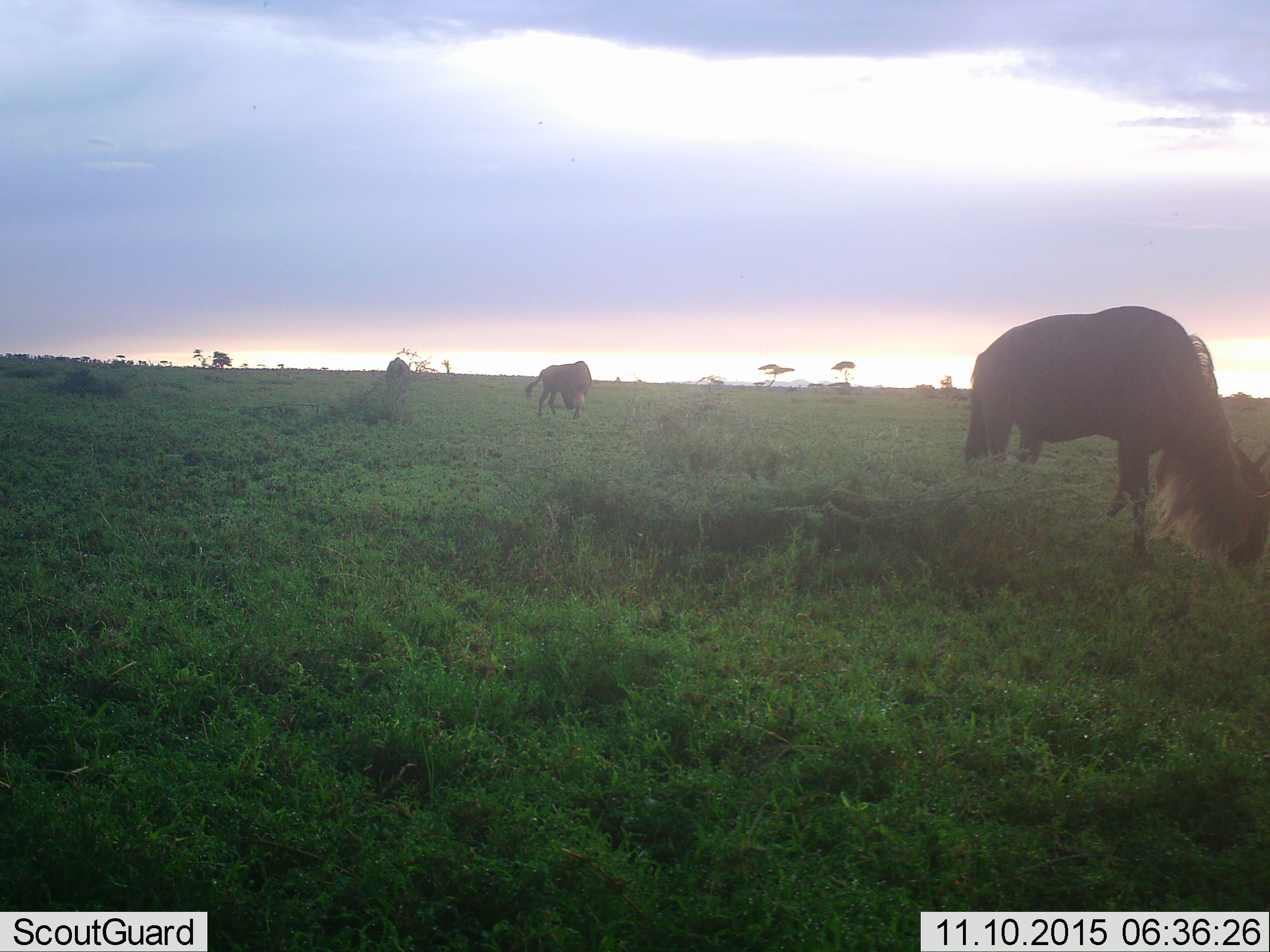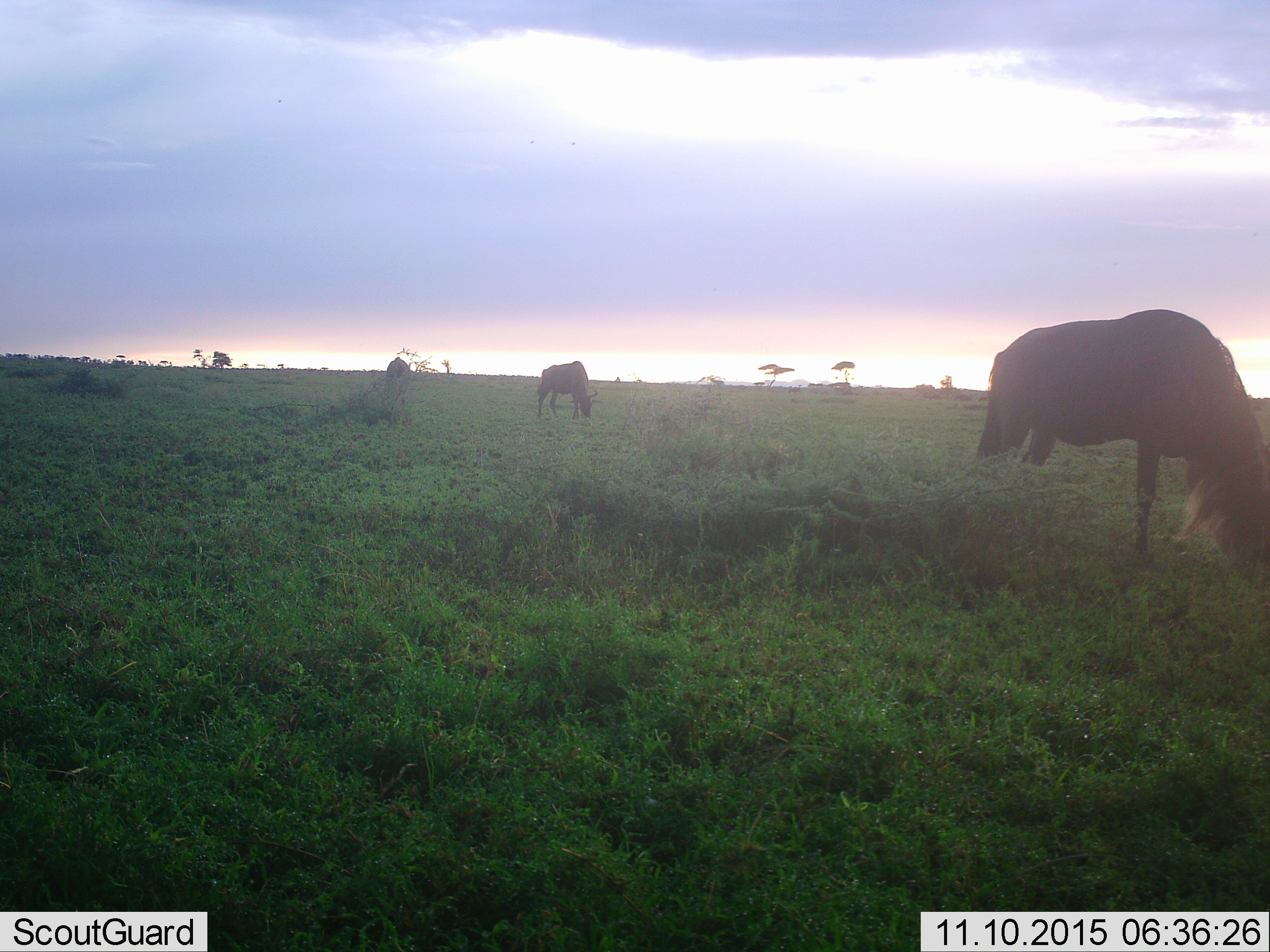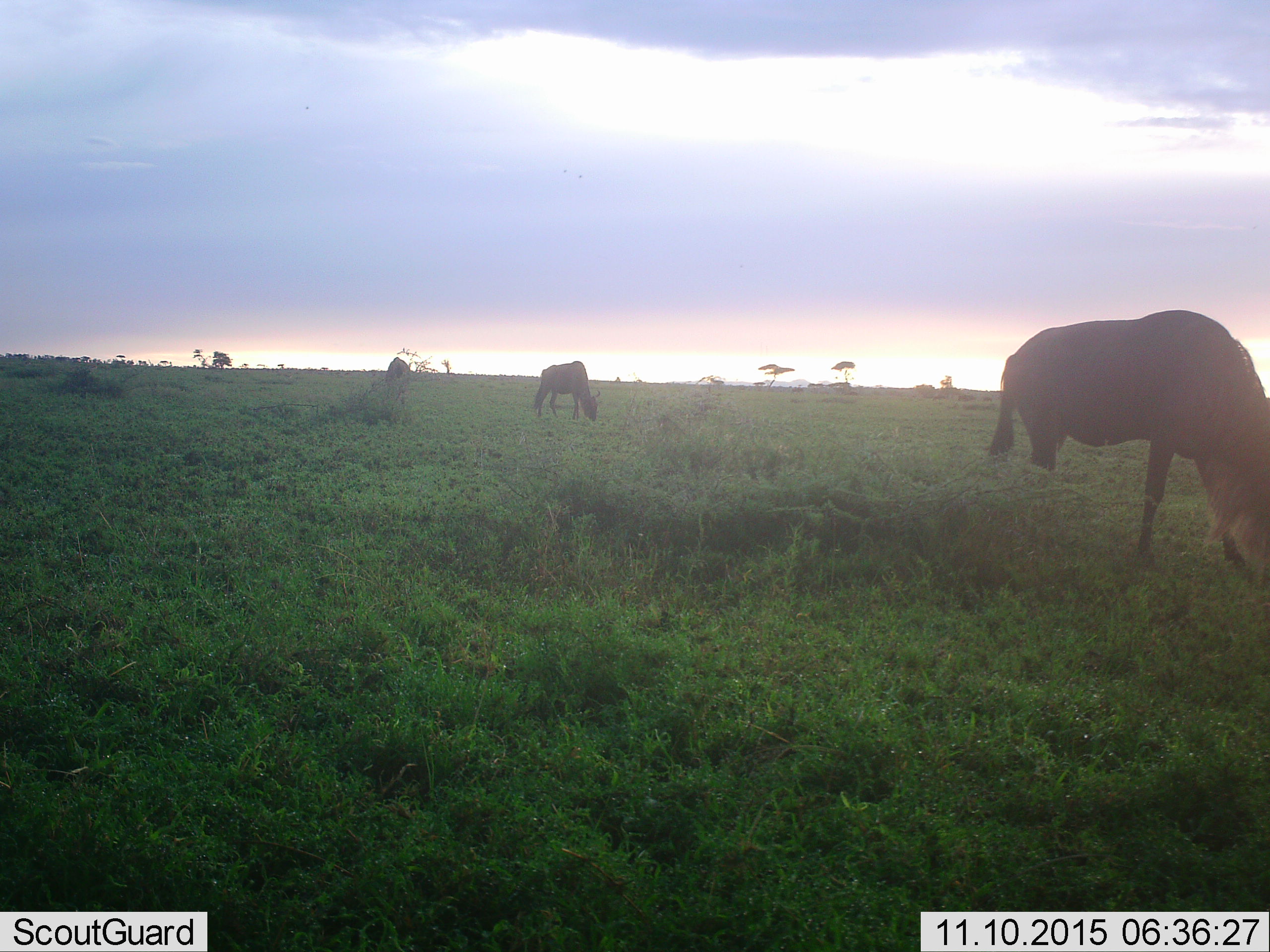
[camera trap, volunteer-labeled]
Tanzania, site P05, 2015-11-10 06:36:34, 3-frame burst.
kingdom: Animalia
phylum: Chordata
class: Mammalia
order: Artiodactyla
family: Bovidae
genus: Connochaetes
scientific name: Connochaetes taurinus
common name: blue wildebeest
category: wildebeest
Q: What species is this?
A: Wildebeest (blue wildebeest) (Connochaetes taurinus).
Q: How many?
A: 3.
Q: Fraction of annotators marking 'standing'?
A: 14%.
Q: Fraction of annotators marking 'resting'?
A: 0%.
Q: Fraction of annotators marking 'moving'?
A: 43%.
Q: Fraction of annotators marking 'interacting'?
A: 0%.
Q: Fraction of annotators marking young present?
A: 0%.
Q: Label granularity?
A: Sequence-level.